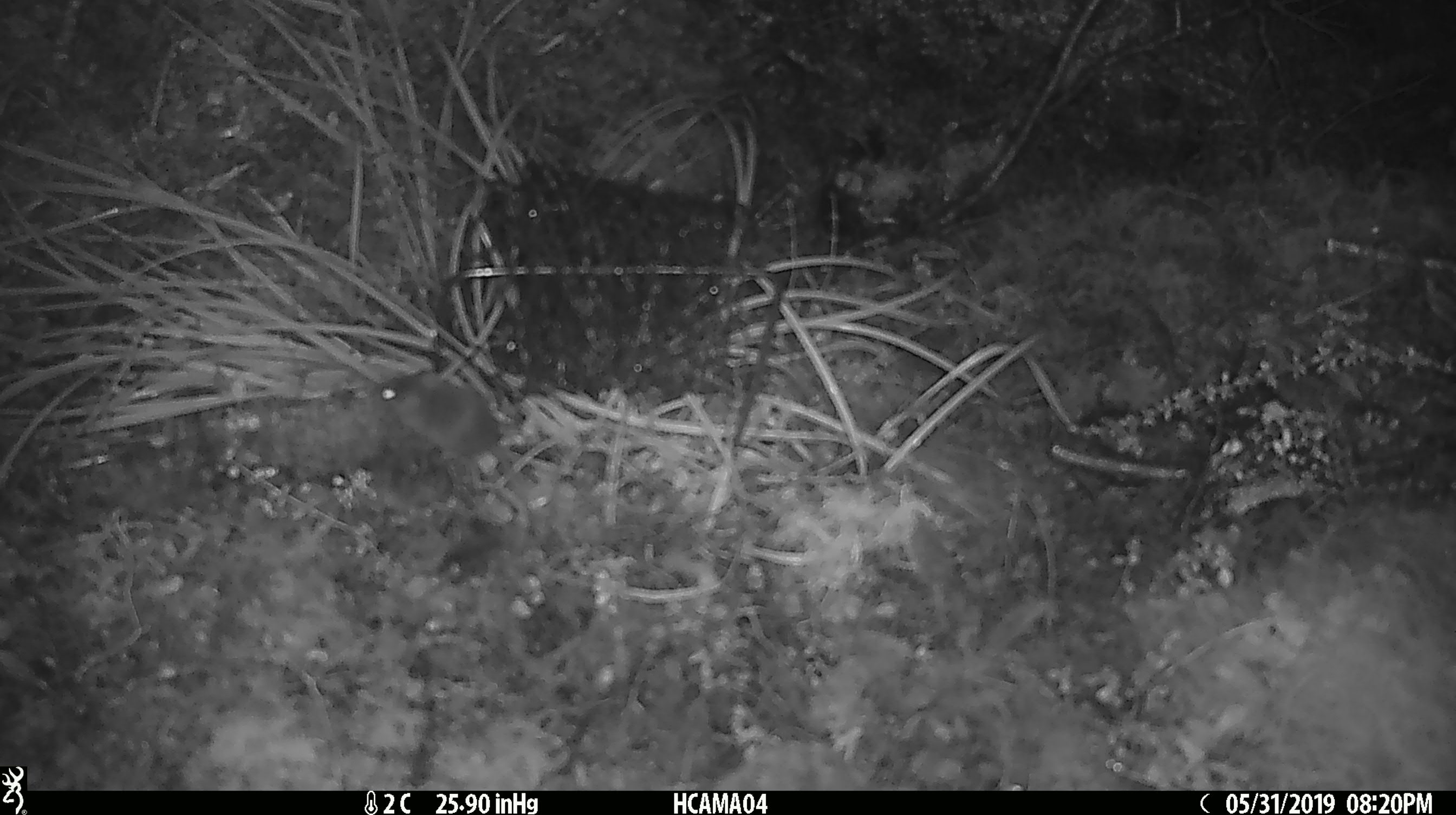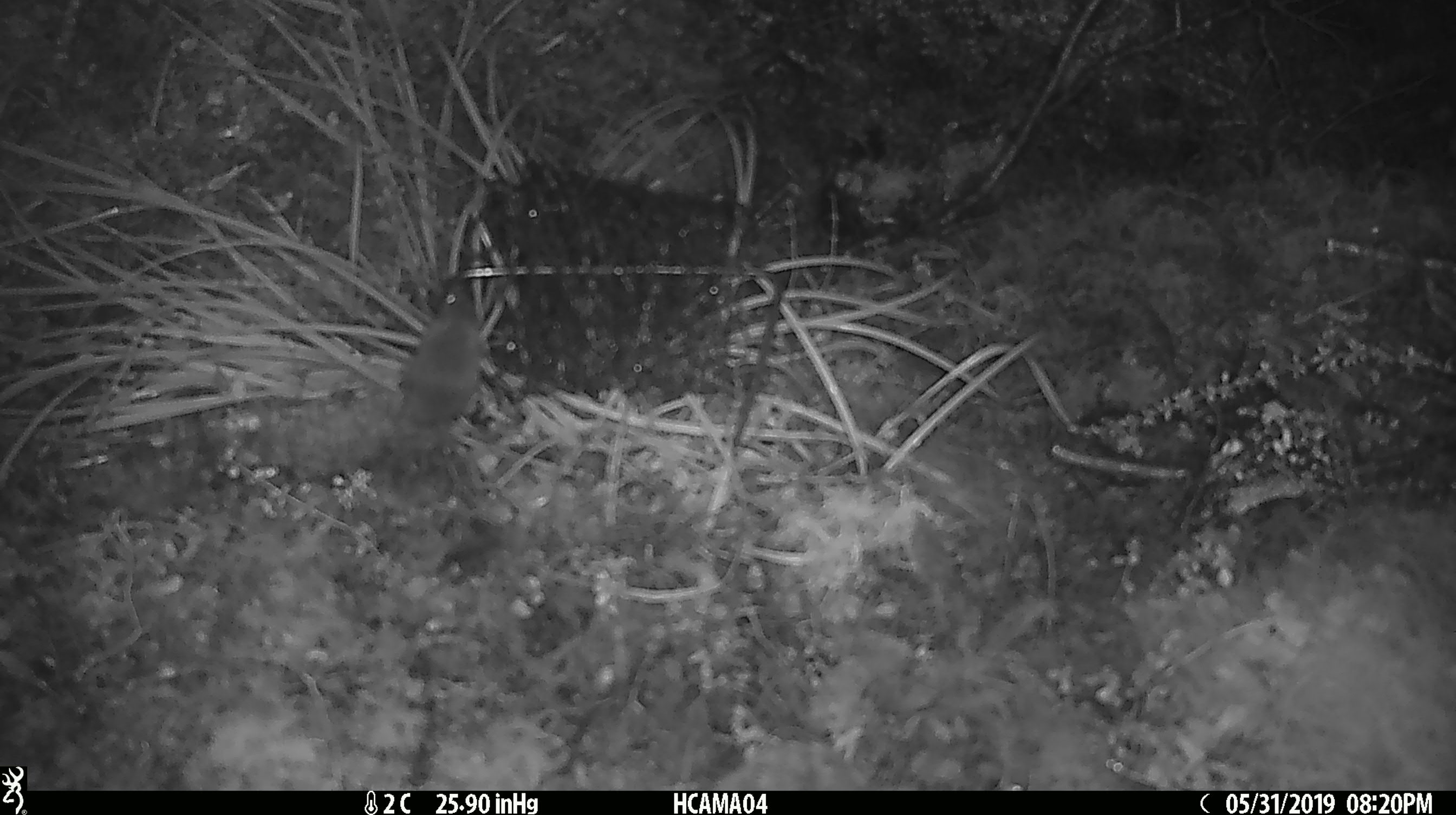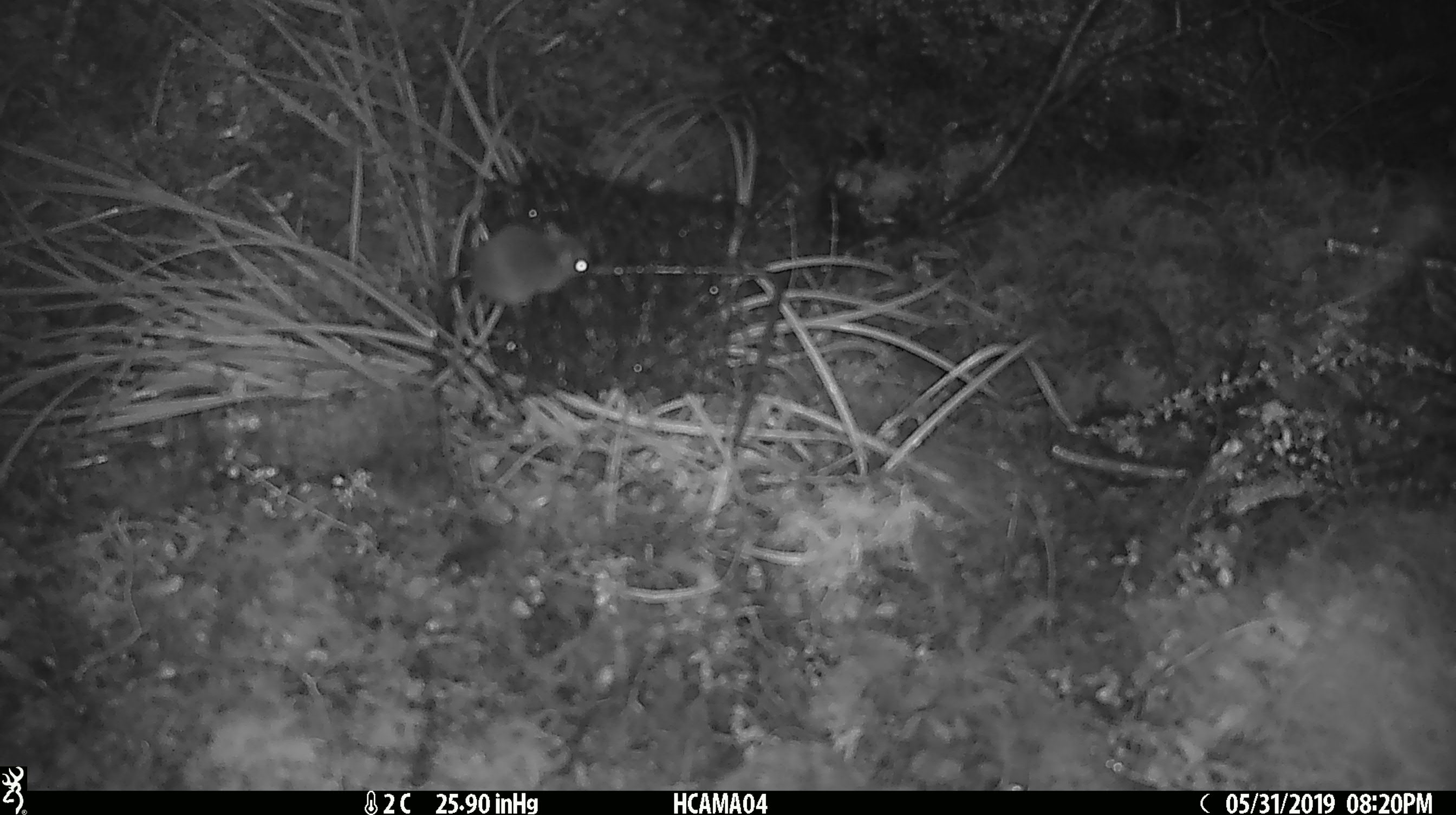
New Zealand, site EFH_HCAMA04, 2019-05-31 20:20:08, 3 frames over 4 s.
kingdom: Animalia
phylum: Chordata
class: Mammalia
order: Rodentia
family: Muridae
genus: Mus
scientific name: Mus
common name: mouse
Mouse (Mus).